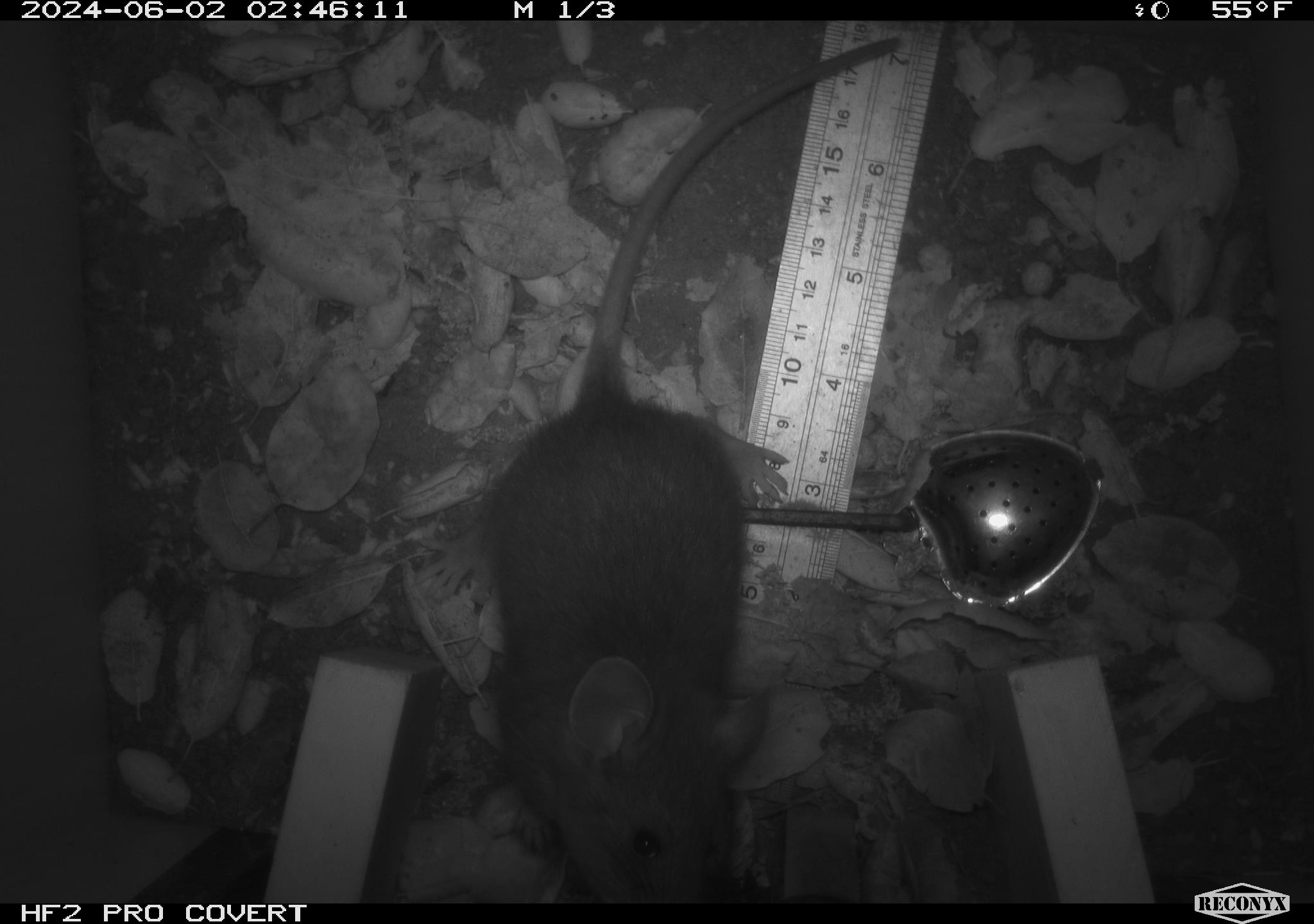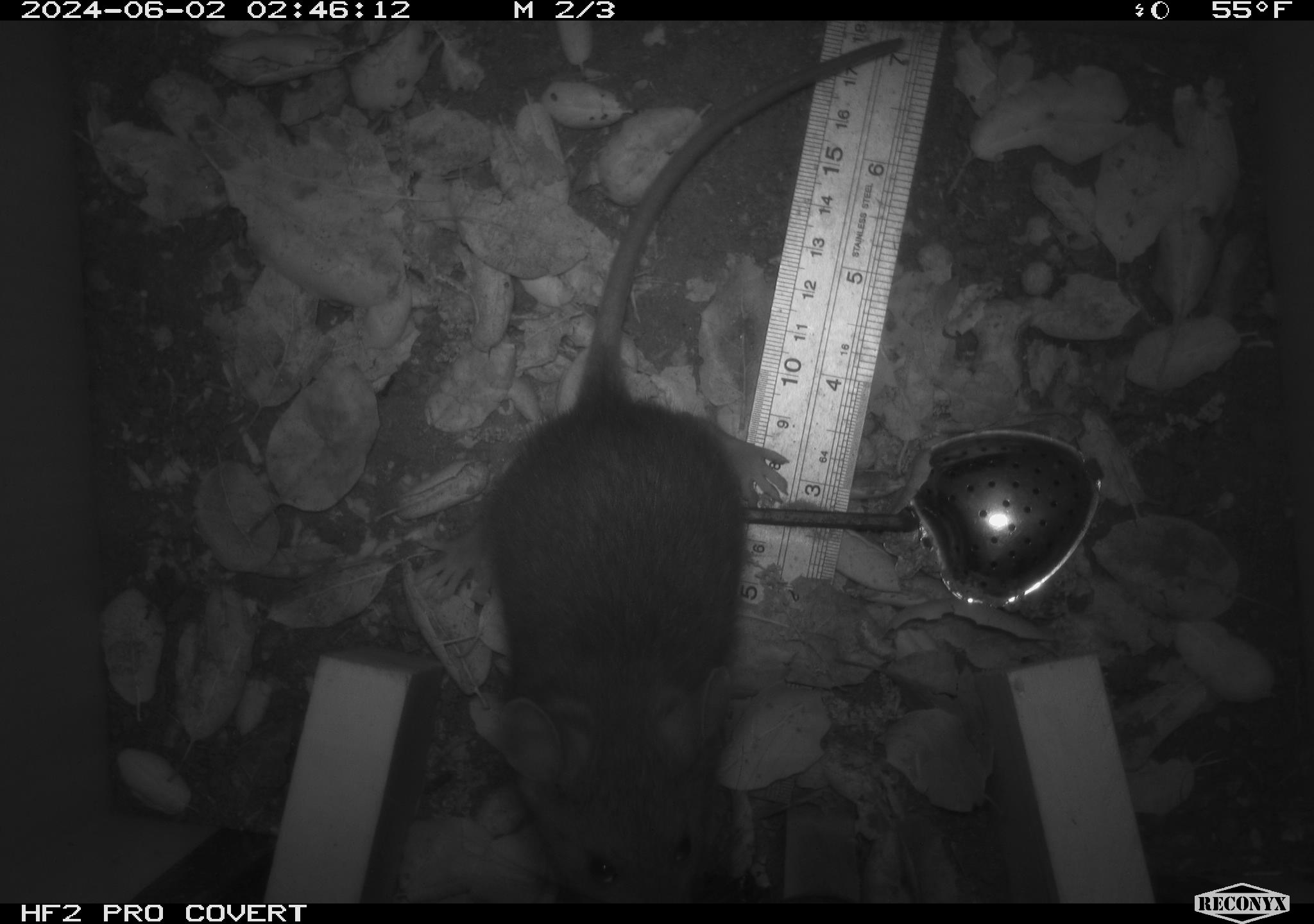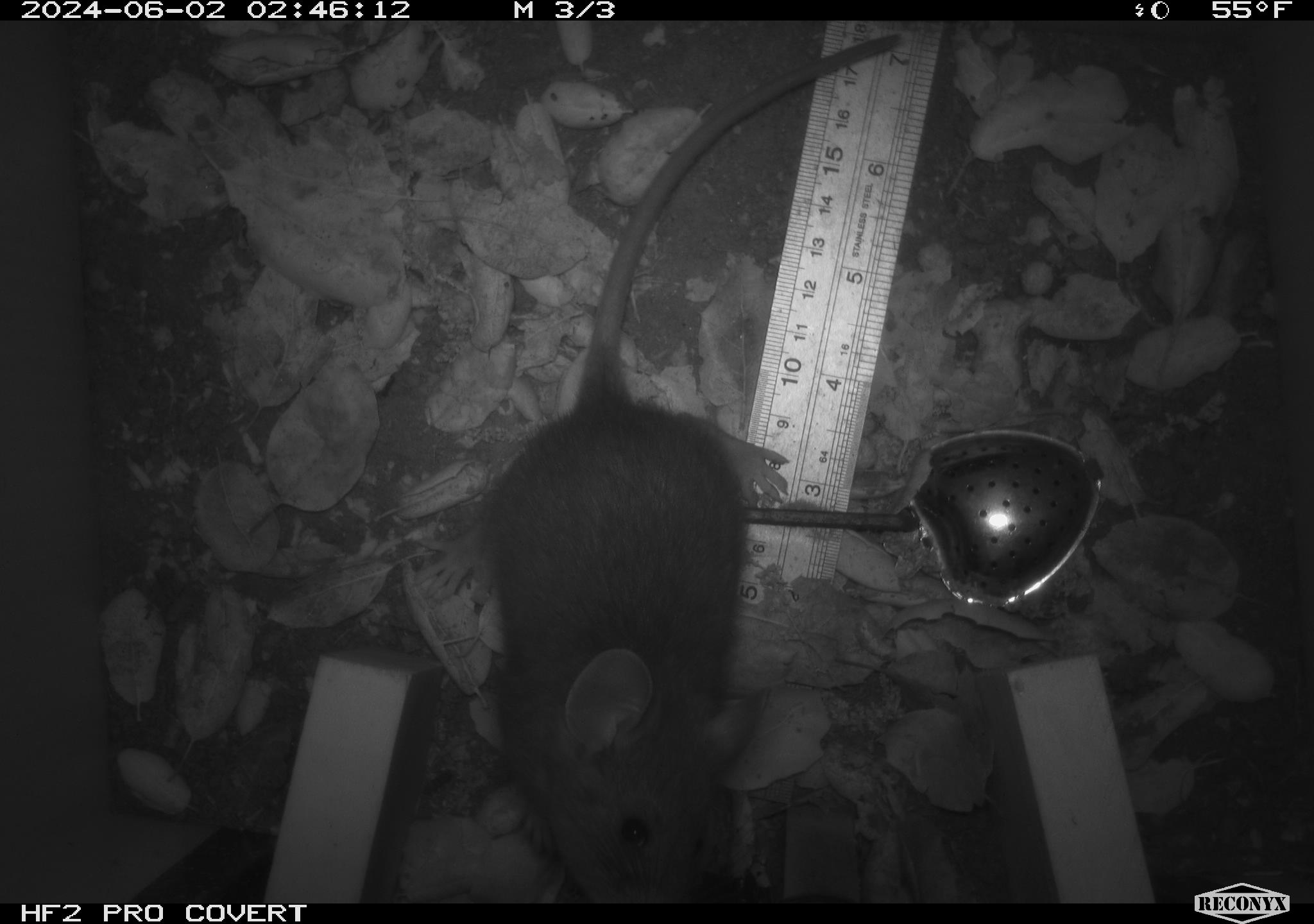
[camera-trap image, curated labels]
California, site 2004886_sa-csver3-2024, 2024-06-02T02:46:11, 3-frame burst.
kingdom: Animalia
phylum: Chordata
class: Mammalia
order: Rodentia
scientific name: Rodentia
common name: rodent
Rodent (Rodentia).